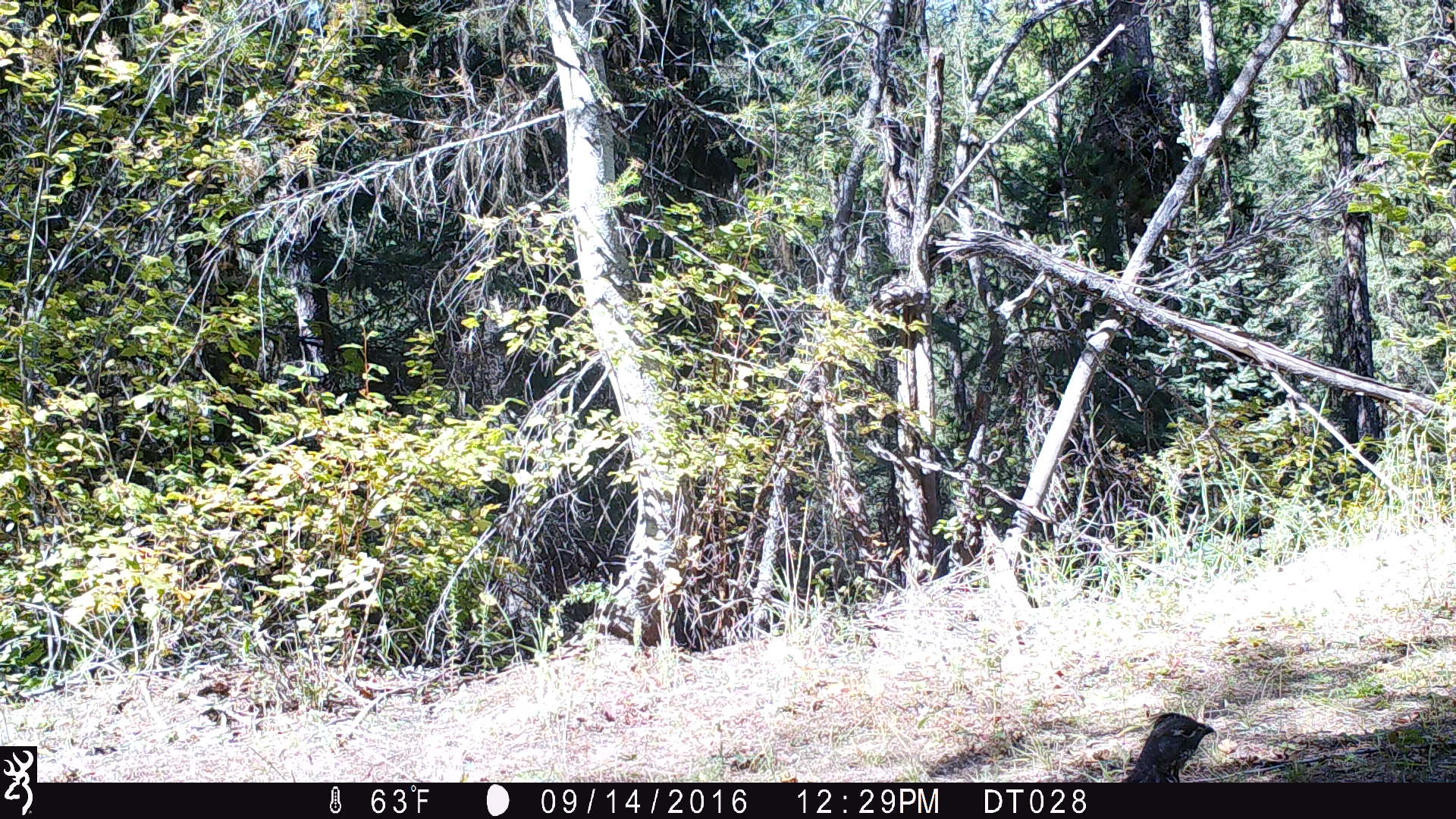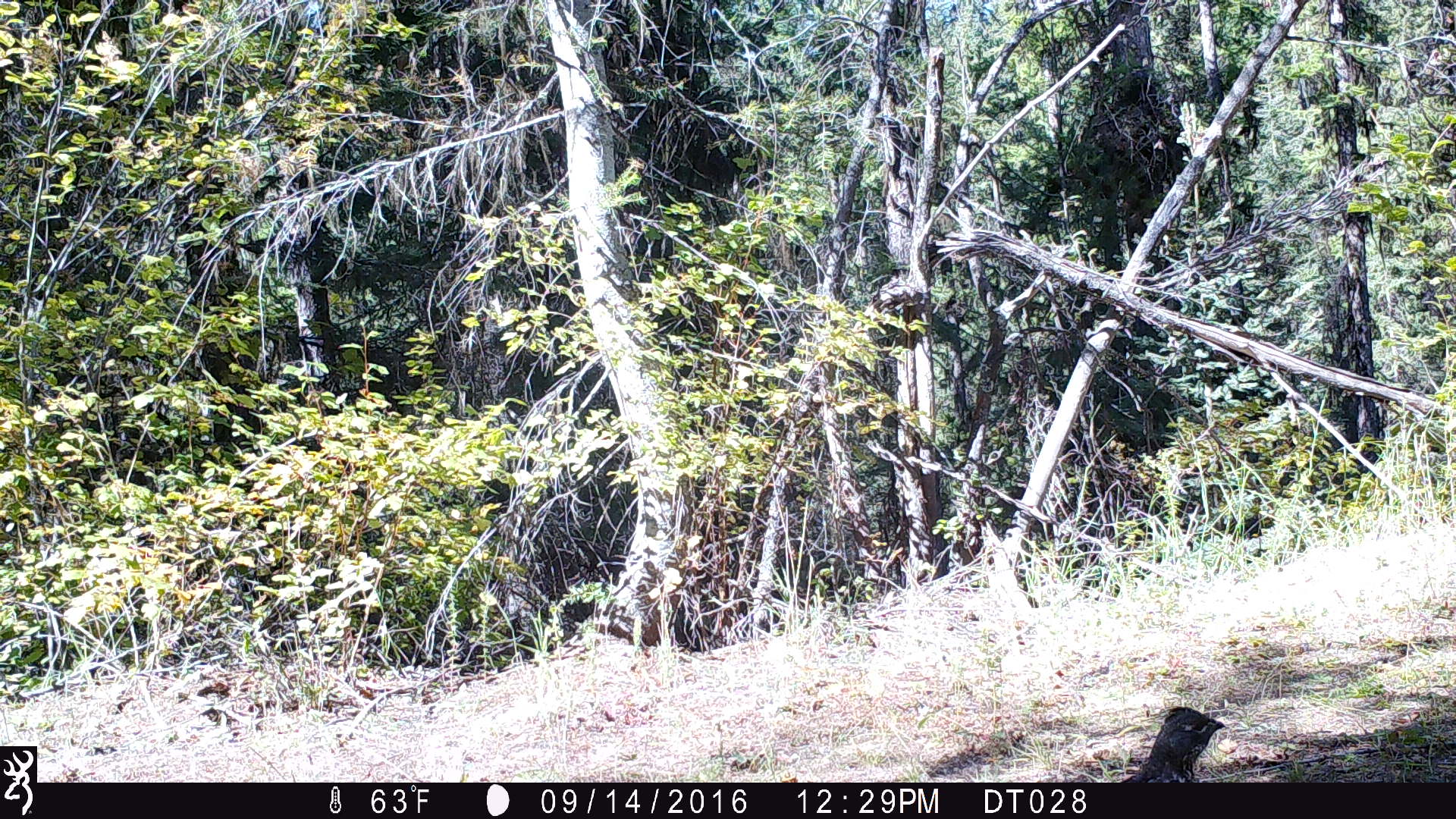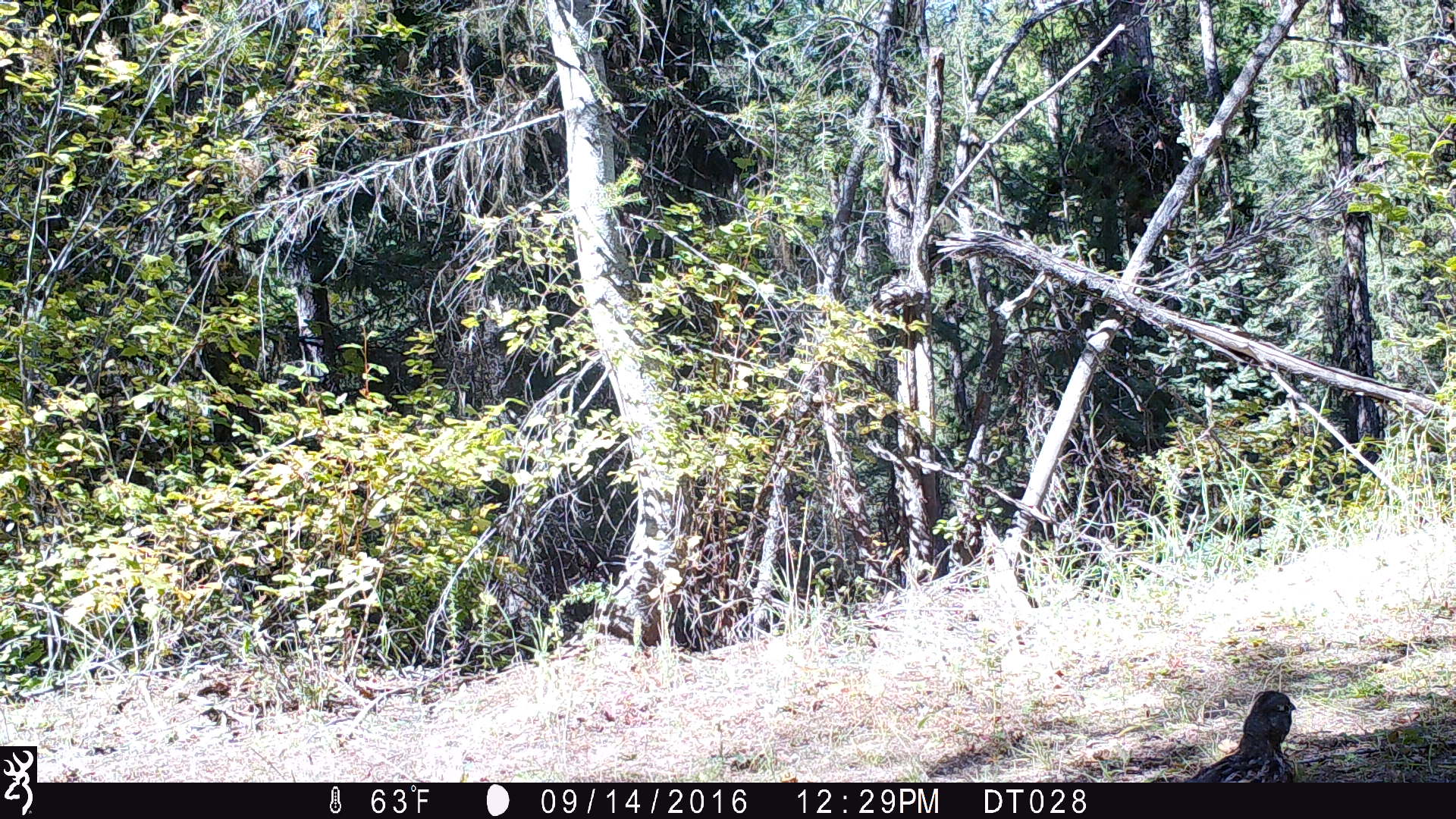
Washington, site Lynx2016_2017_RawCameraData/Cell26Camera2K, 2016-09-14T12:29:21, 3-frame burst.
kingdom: Animalia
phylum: Chordata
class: Aves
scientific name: Aves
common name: birds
Aves (birds). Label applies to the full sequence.